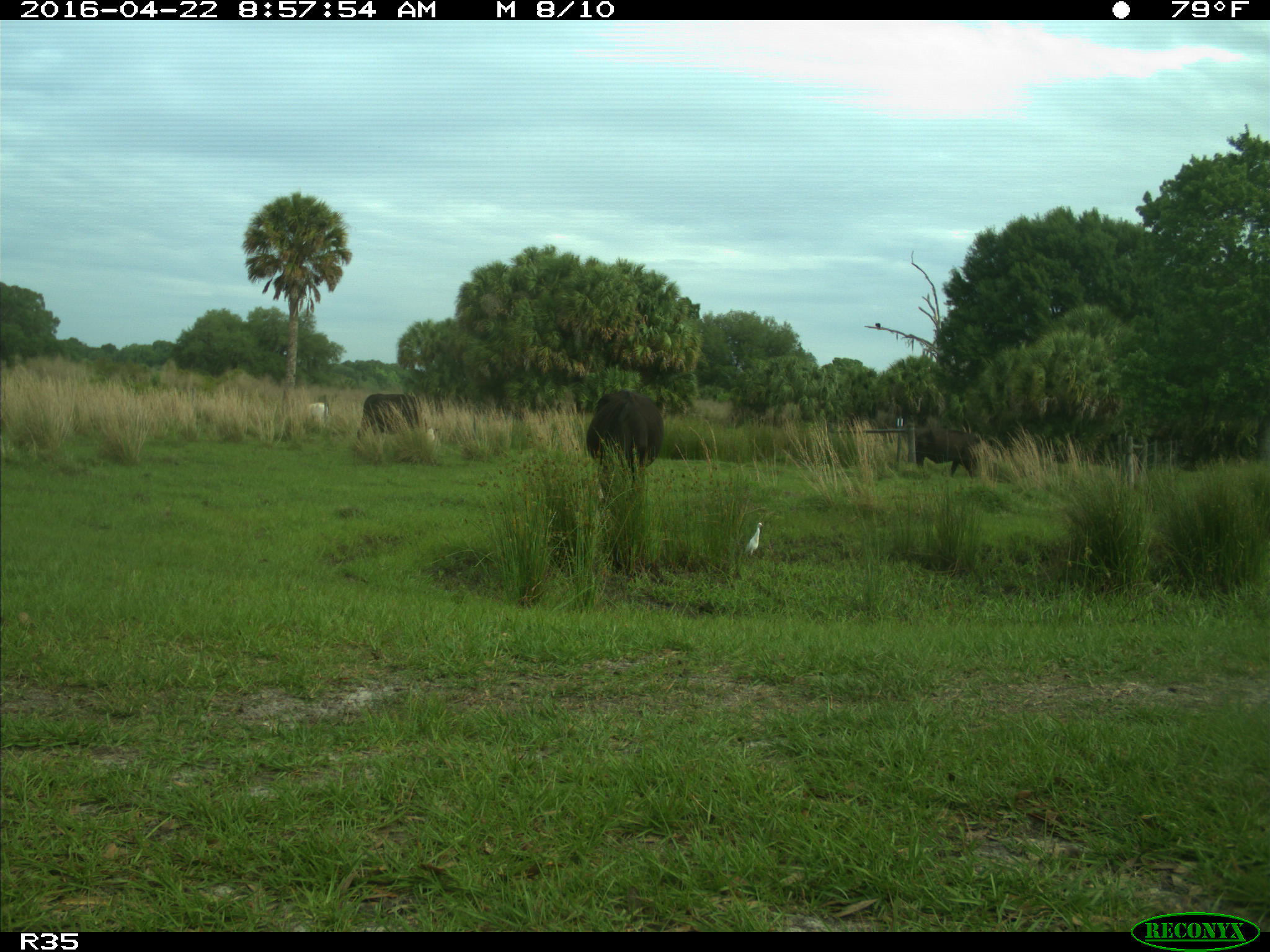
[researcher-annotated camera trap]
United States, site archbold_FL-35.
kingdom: Animalia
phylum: Chordata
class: Mammalia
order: Artiodactyla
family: Bovidae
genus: Bos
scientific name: Bos taurus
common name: domestic cow